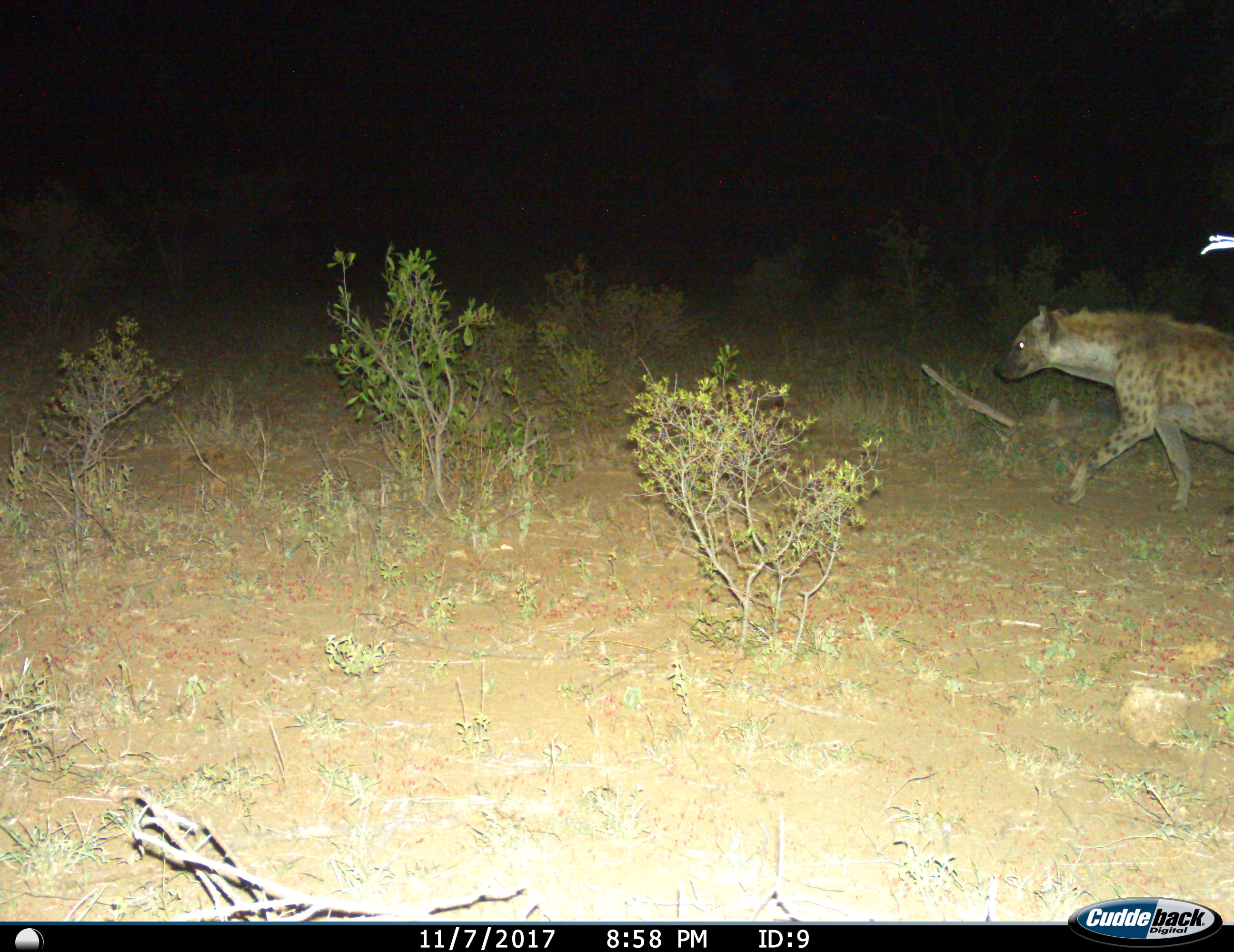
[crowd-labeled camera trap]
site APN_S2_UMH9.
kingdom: Animalia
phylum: Chordata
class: Mammalia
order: Carnivora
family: Hyaenidae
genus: Crocuta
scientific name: Crocuta crocuta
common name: spotted hyena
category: hyenaspotted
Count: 1.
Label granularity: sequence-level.